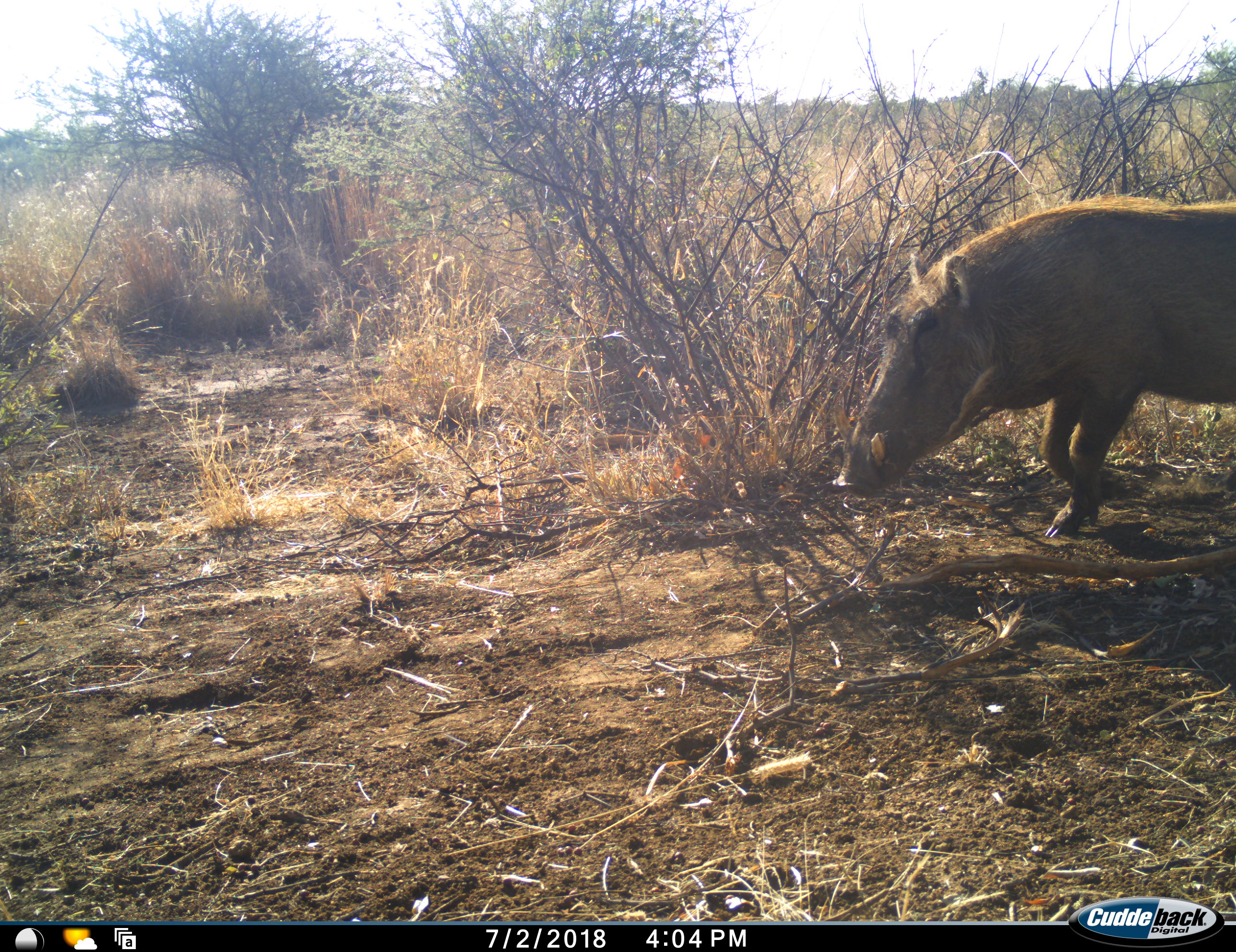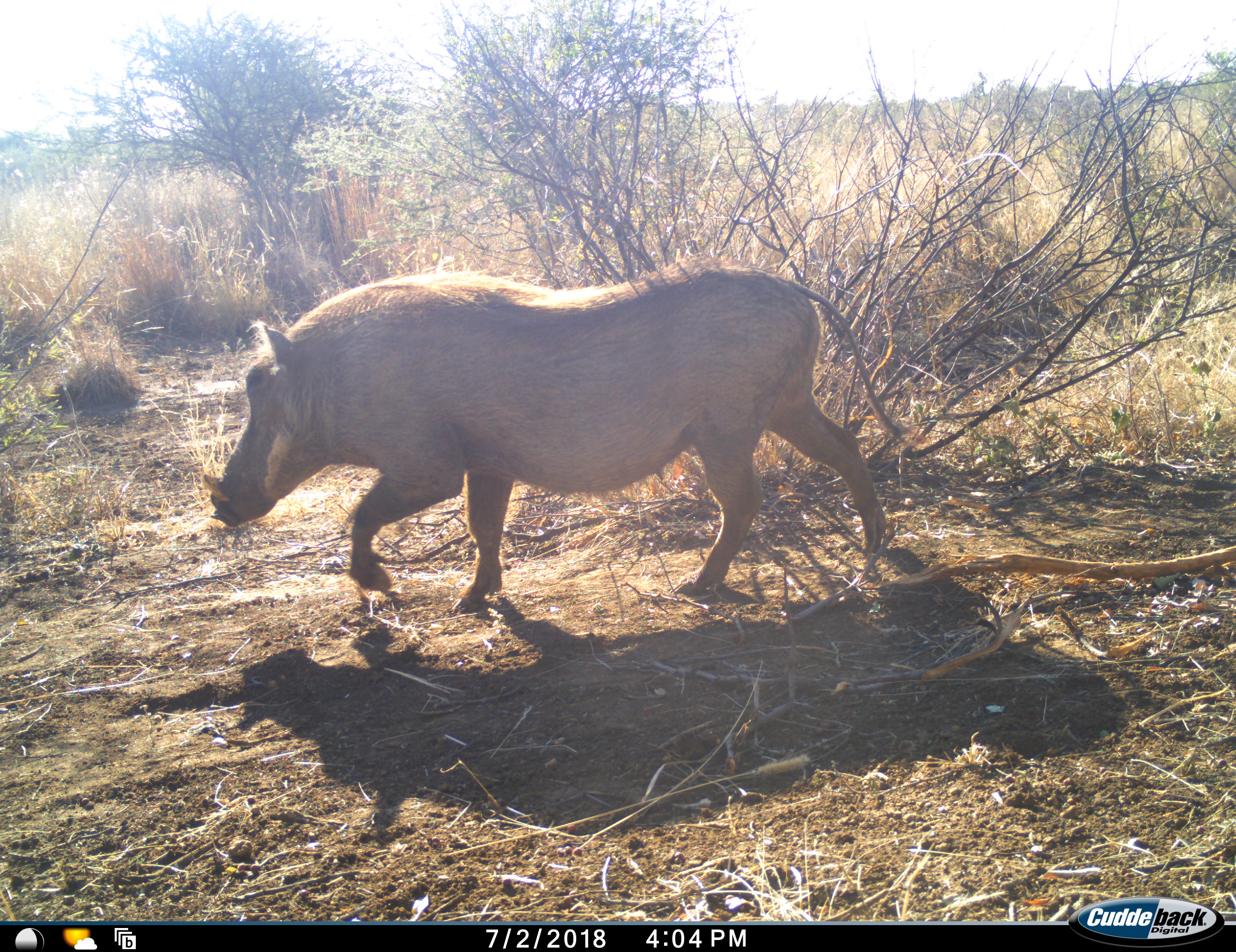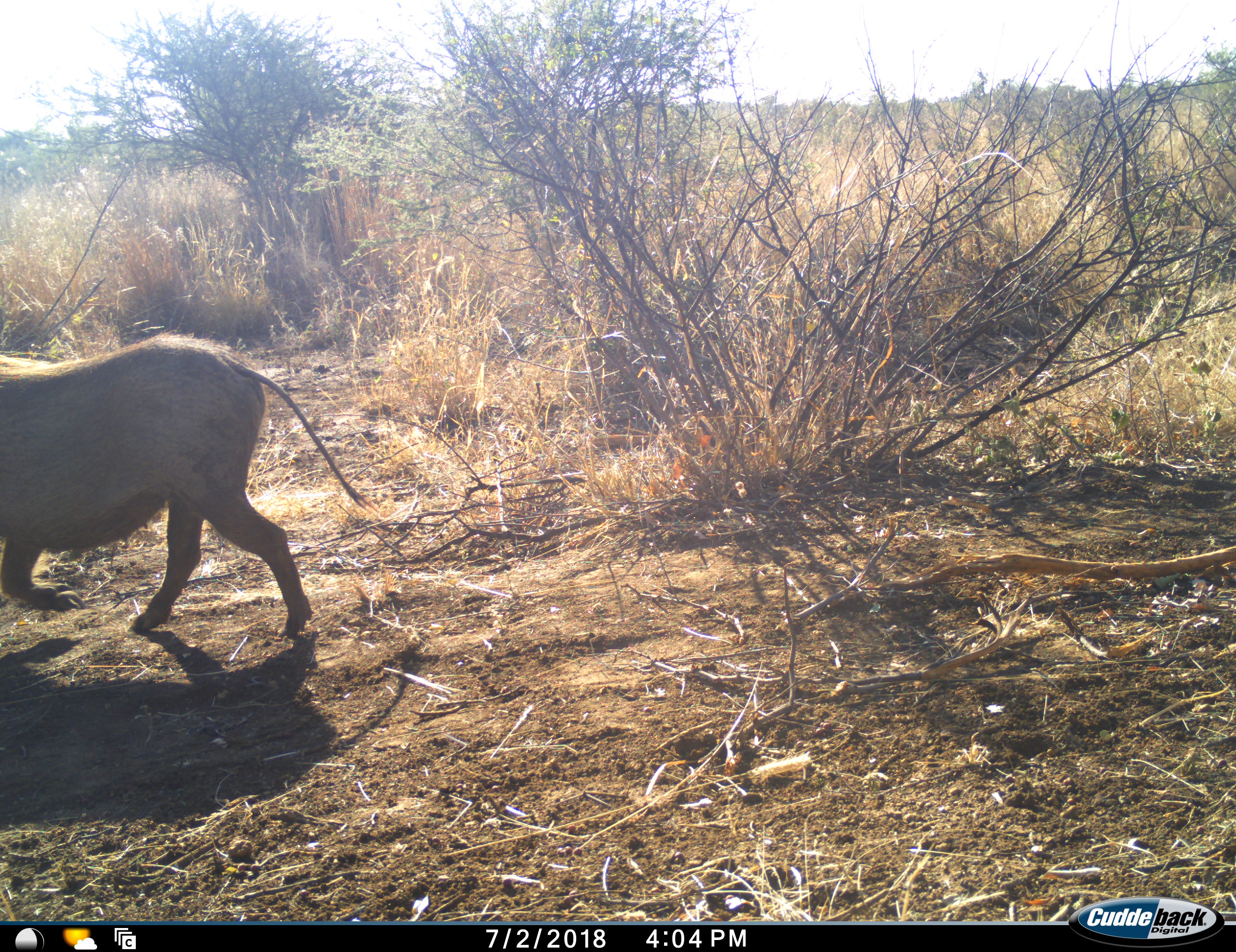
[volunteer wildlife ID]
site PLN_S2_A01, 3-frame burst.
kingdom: Animalia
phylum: Chordata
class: Mammalia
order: Artiodactyla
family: Suidae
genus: Phacochoerus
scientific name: Phacochoerus africanus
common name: warthog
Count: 1.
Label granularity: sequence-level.